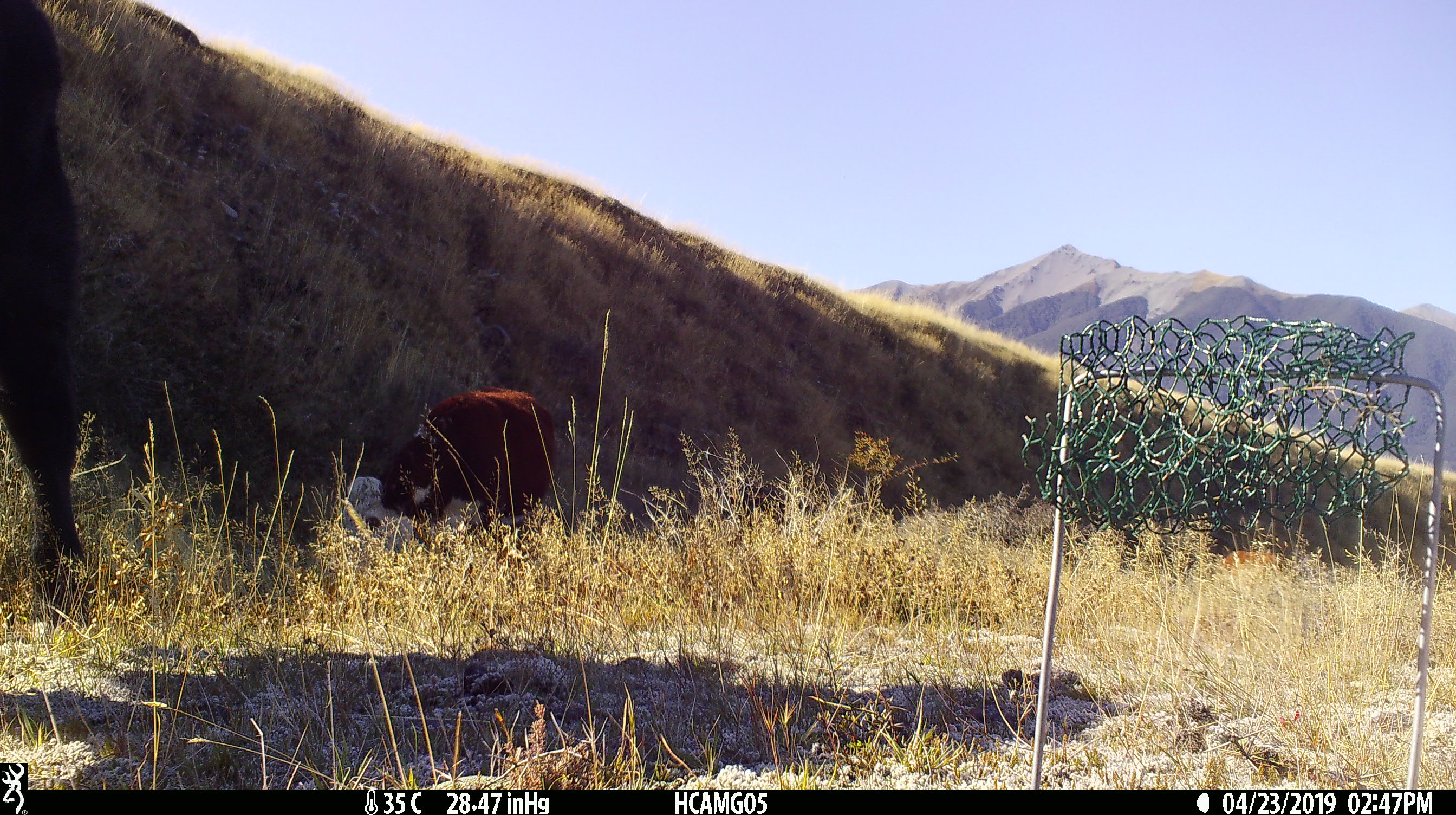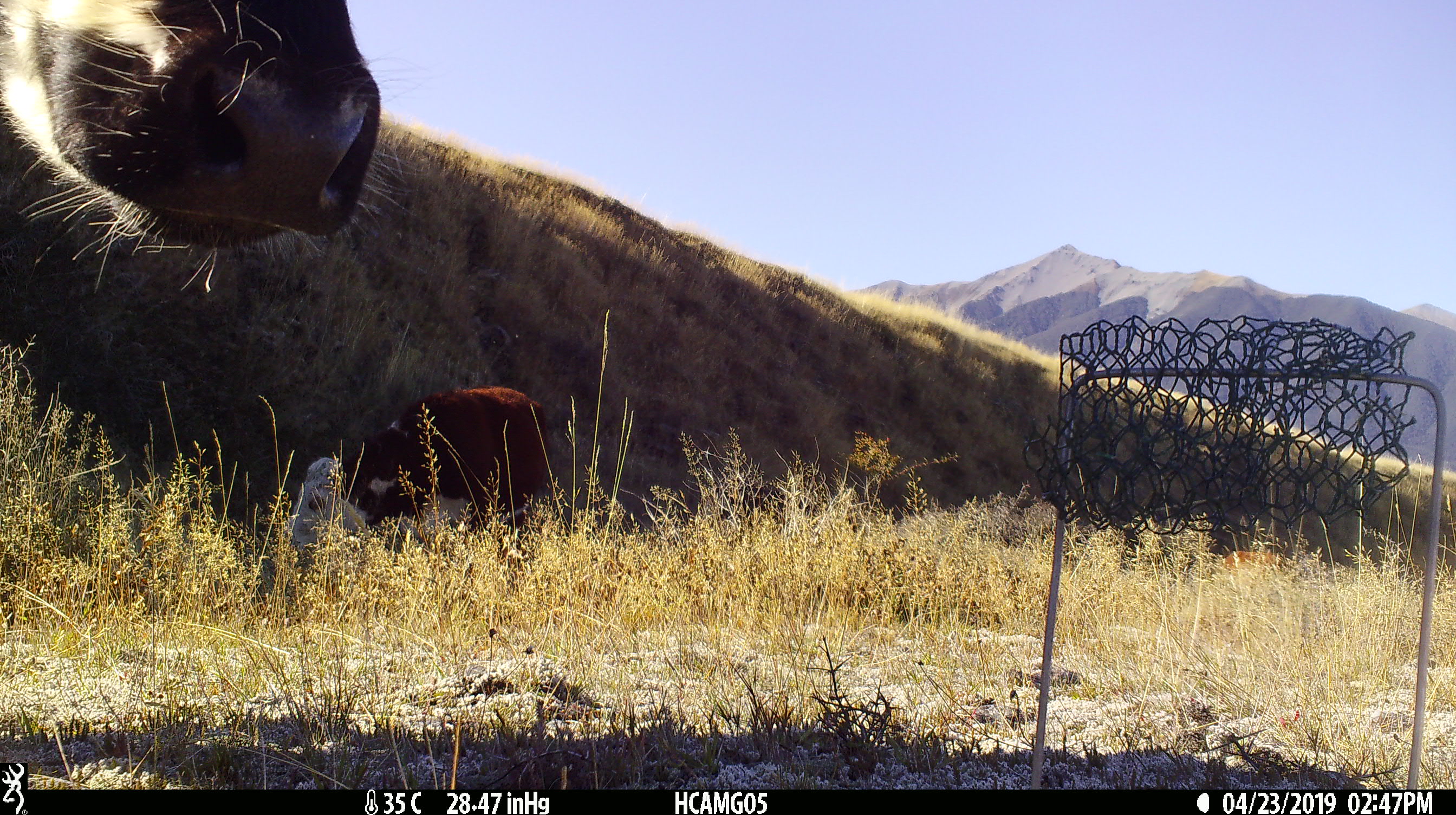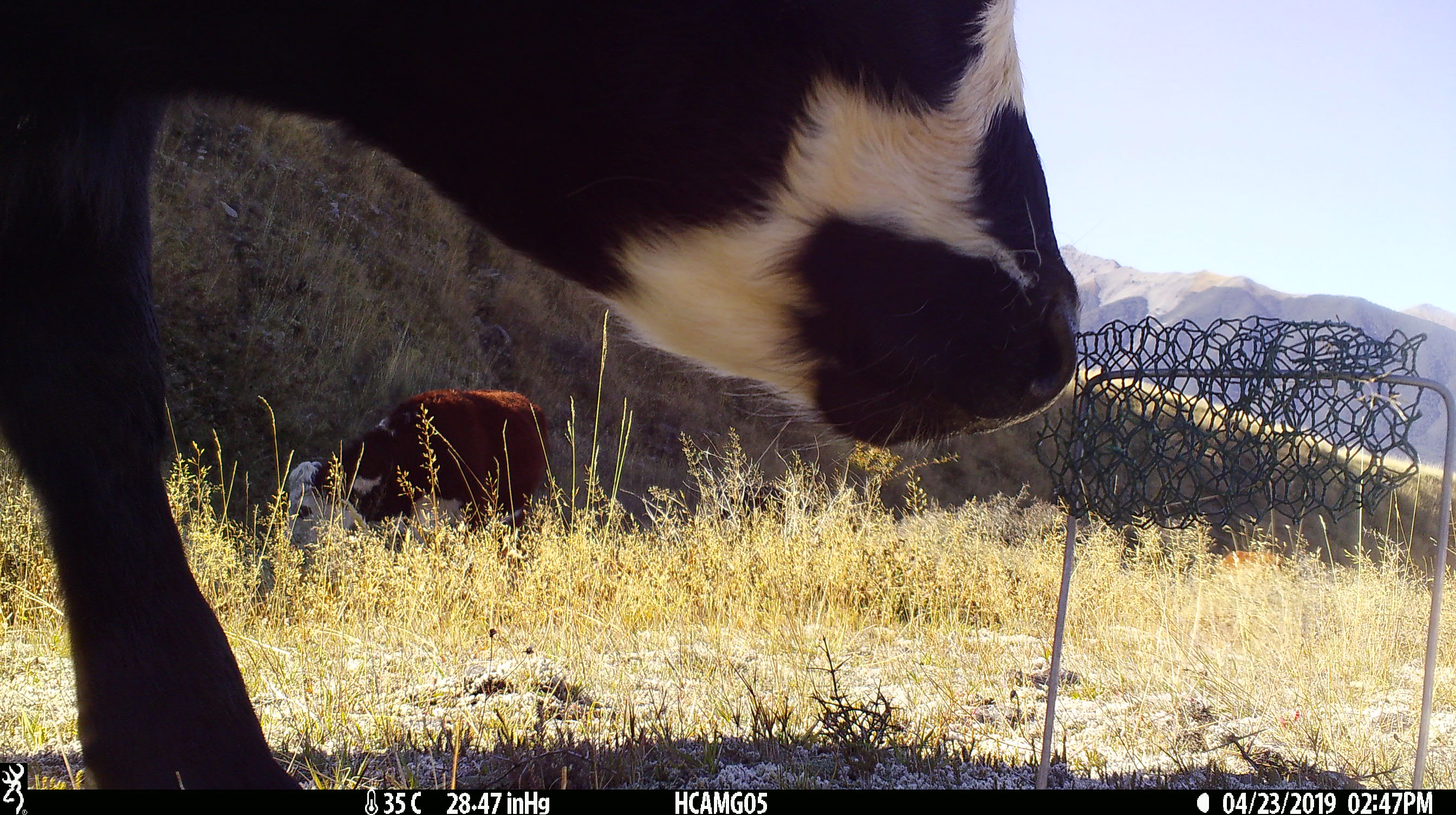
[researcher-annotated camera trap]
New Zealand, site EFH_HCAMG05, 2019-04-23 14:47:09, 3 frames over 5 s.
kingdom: Animalia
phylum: Chordata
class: Mammalia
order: Artiodactyla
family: Bovidae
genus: Bos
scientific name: Bos taurus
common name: domestic cow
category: cow